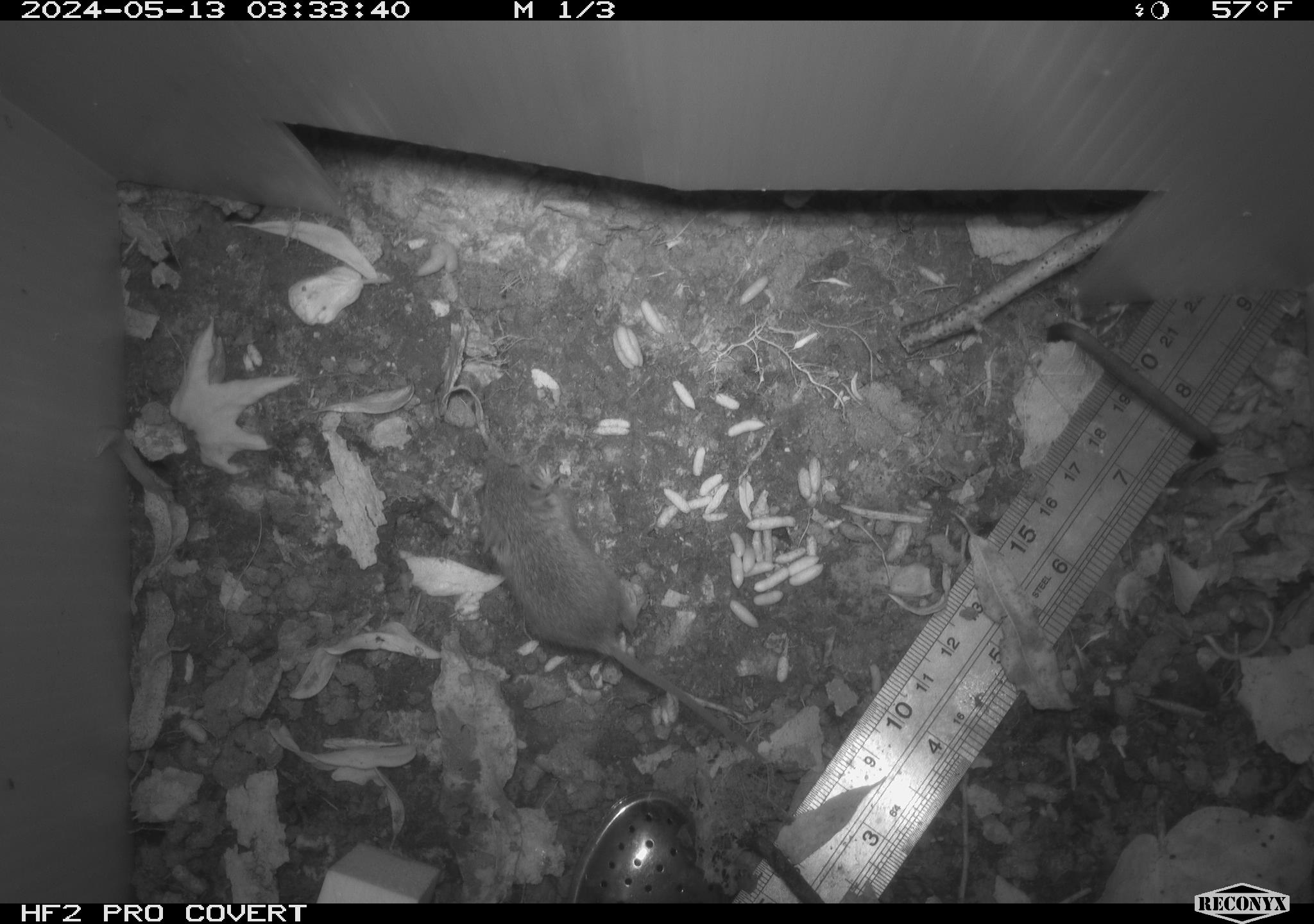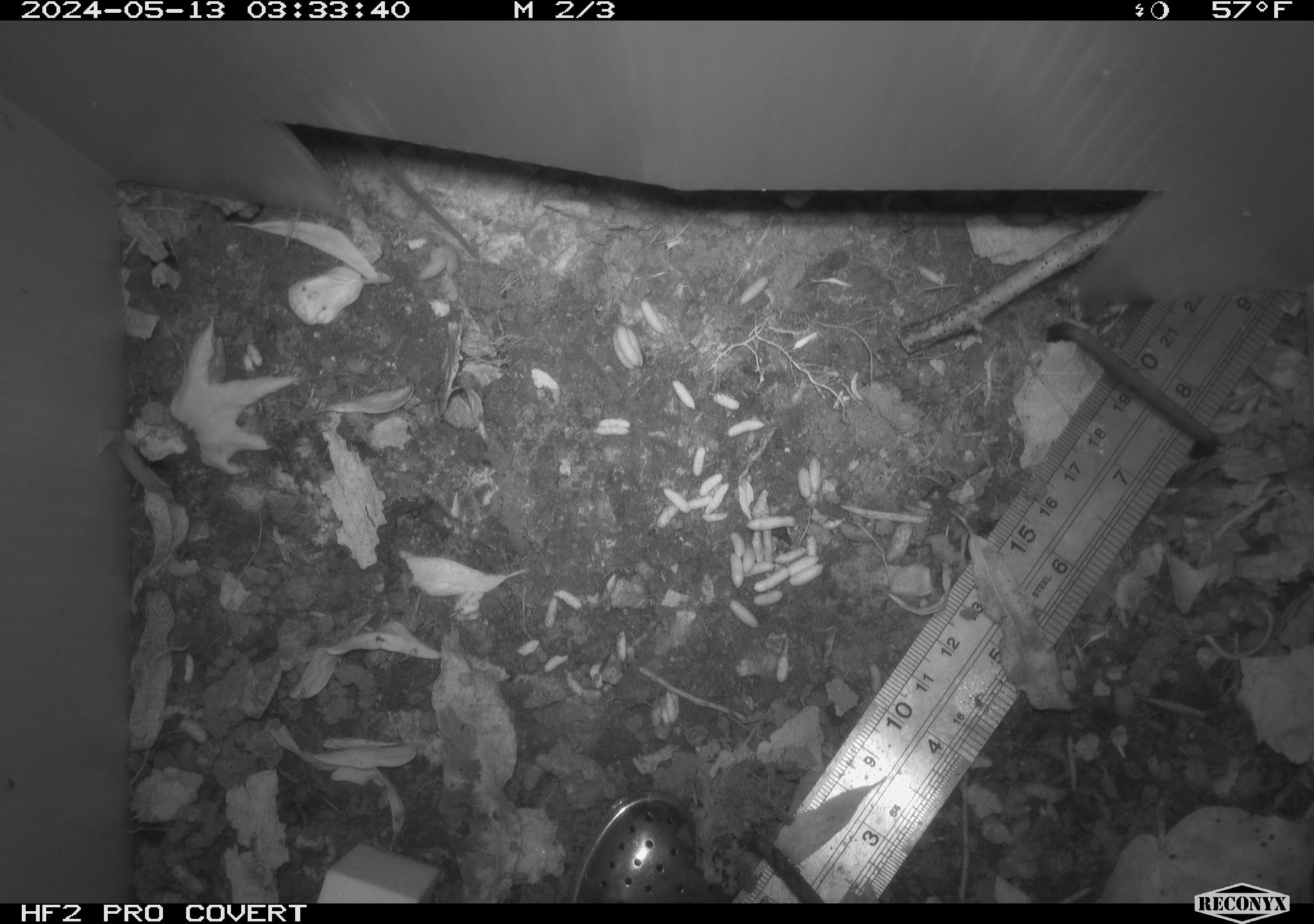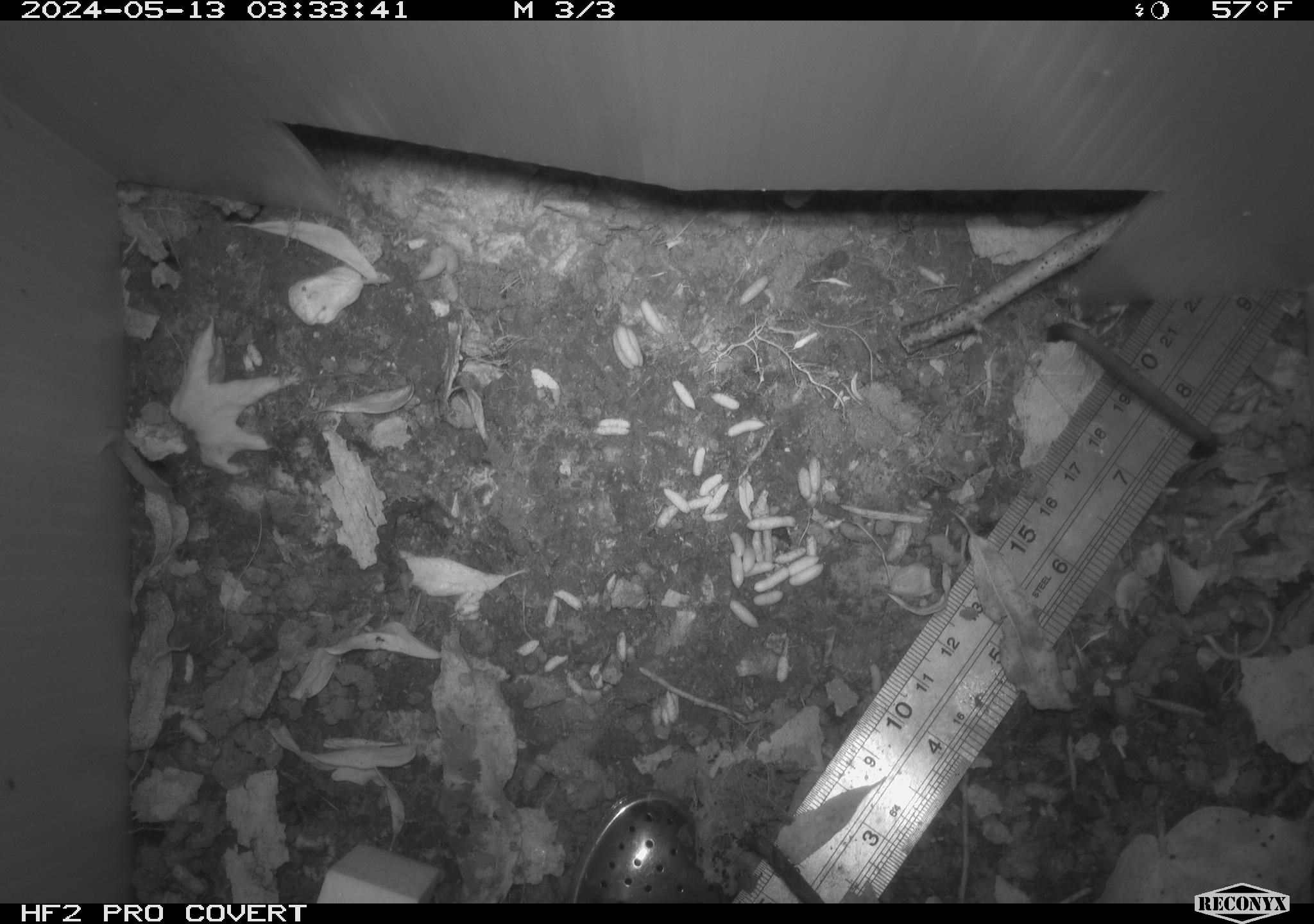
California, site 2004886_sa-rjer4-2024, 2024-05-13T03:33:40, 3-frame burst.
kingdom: Animalia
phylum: Chordata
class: Mammalia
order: Rodentia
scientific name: Rodentia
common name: mouse species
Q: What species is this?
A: Mouse species (Rodentia).